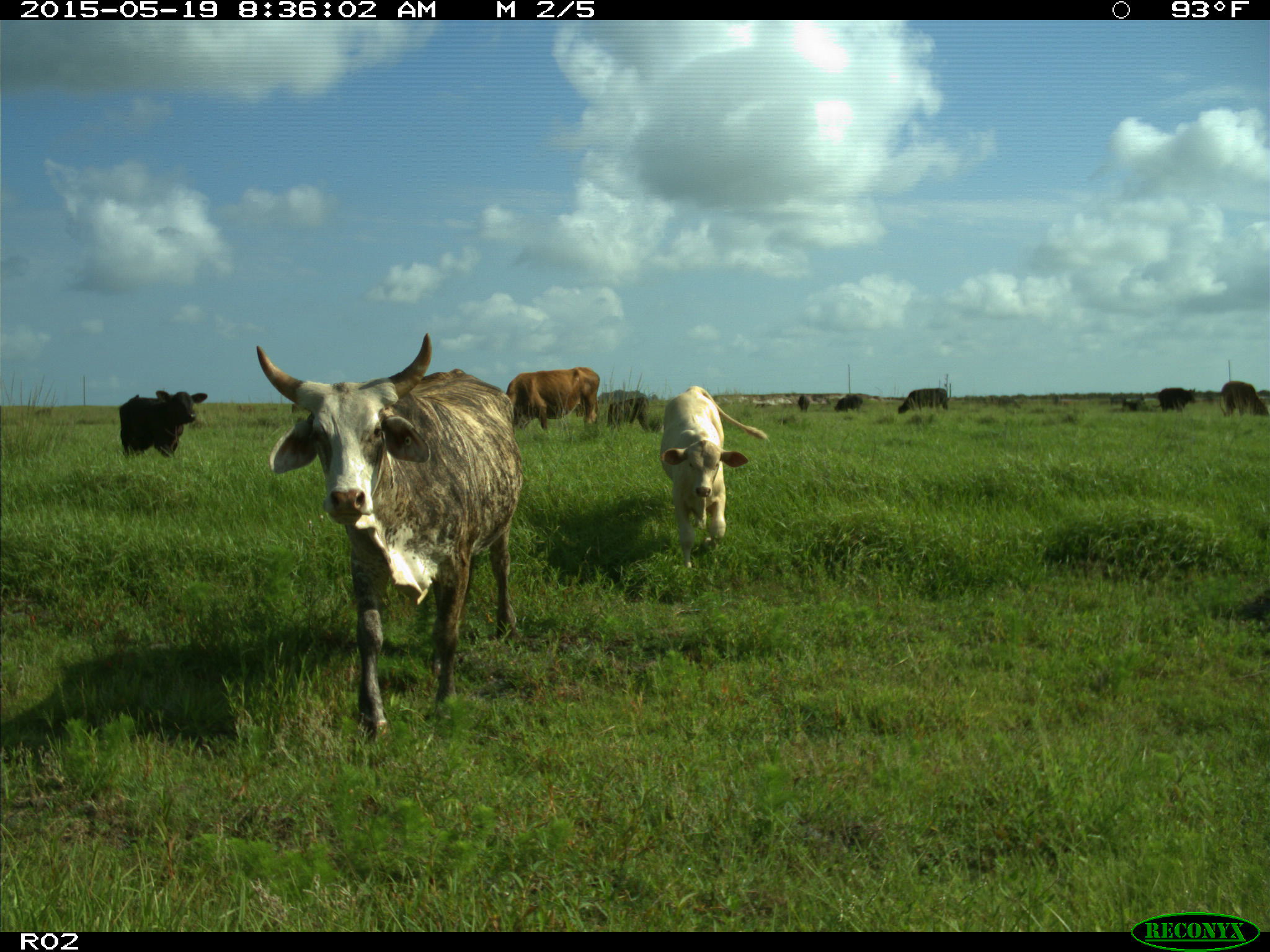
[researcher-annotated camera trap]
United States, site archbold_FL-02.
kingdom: Animalia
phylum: Chordata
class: Mammalia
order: Artiodactyla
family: Bovidae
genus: Bos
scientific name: Bos taurus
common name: domestic cow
Bos taurus (domestic cow).